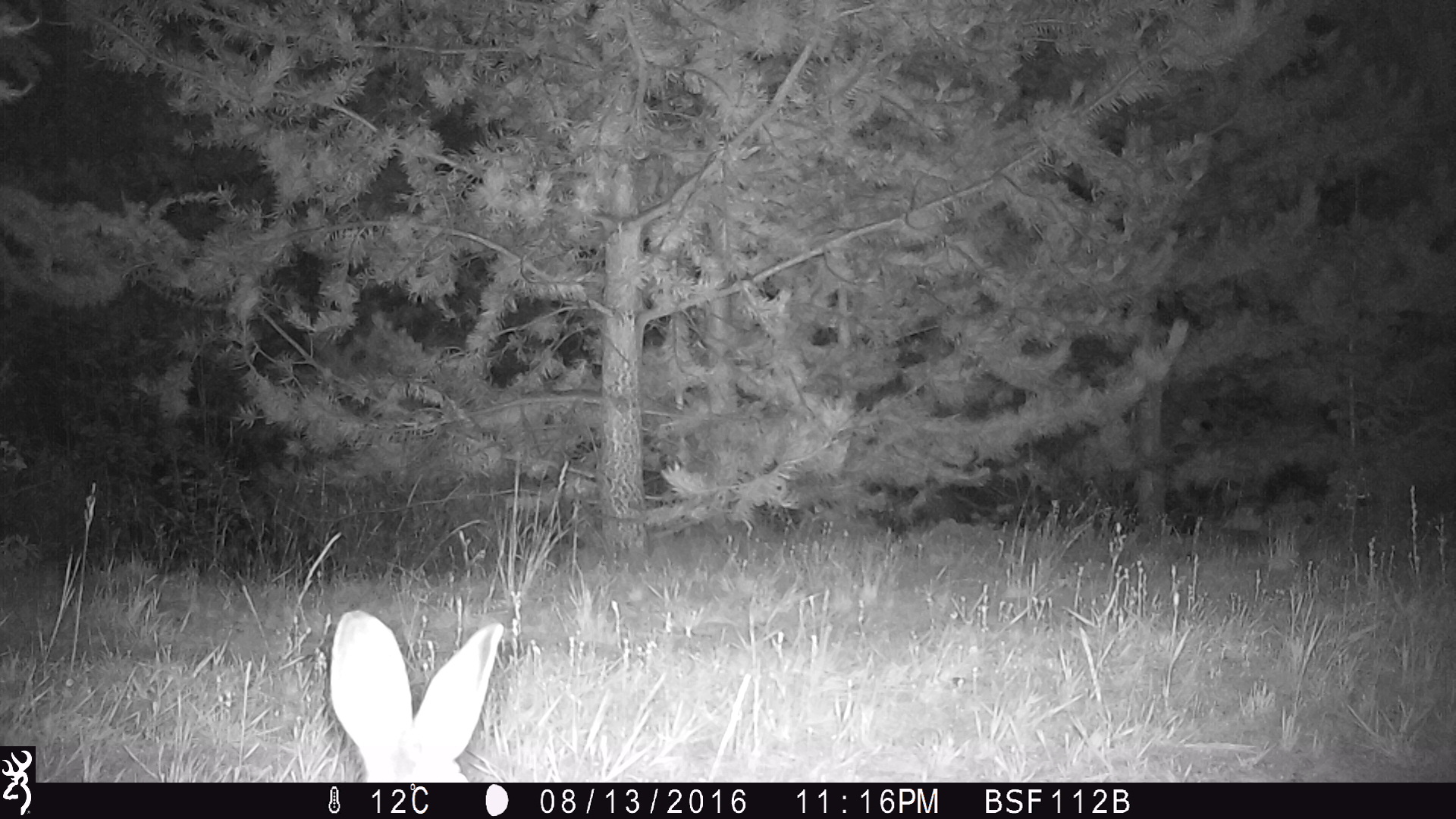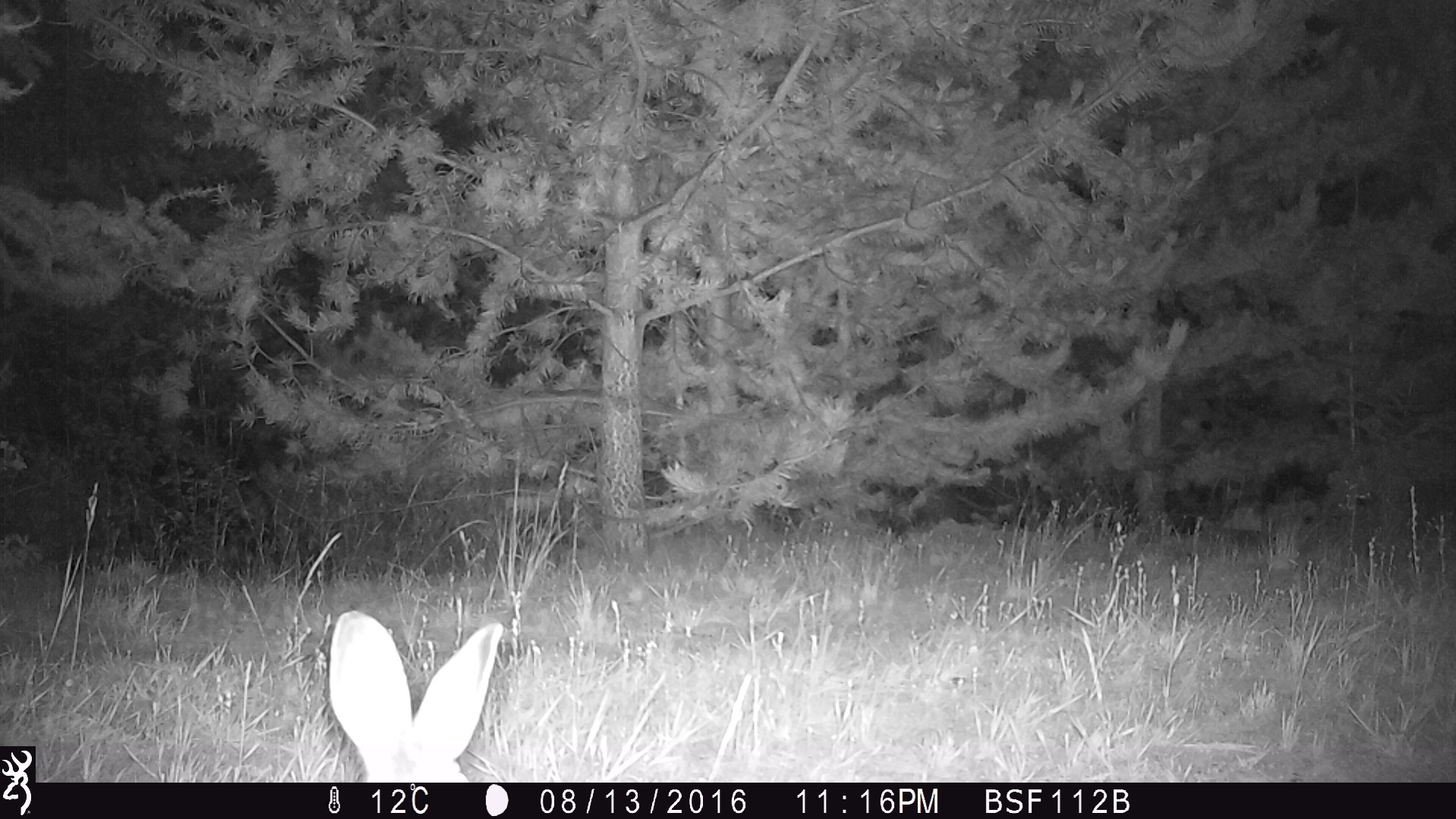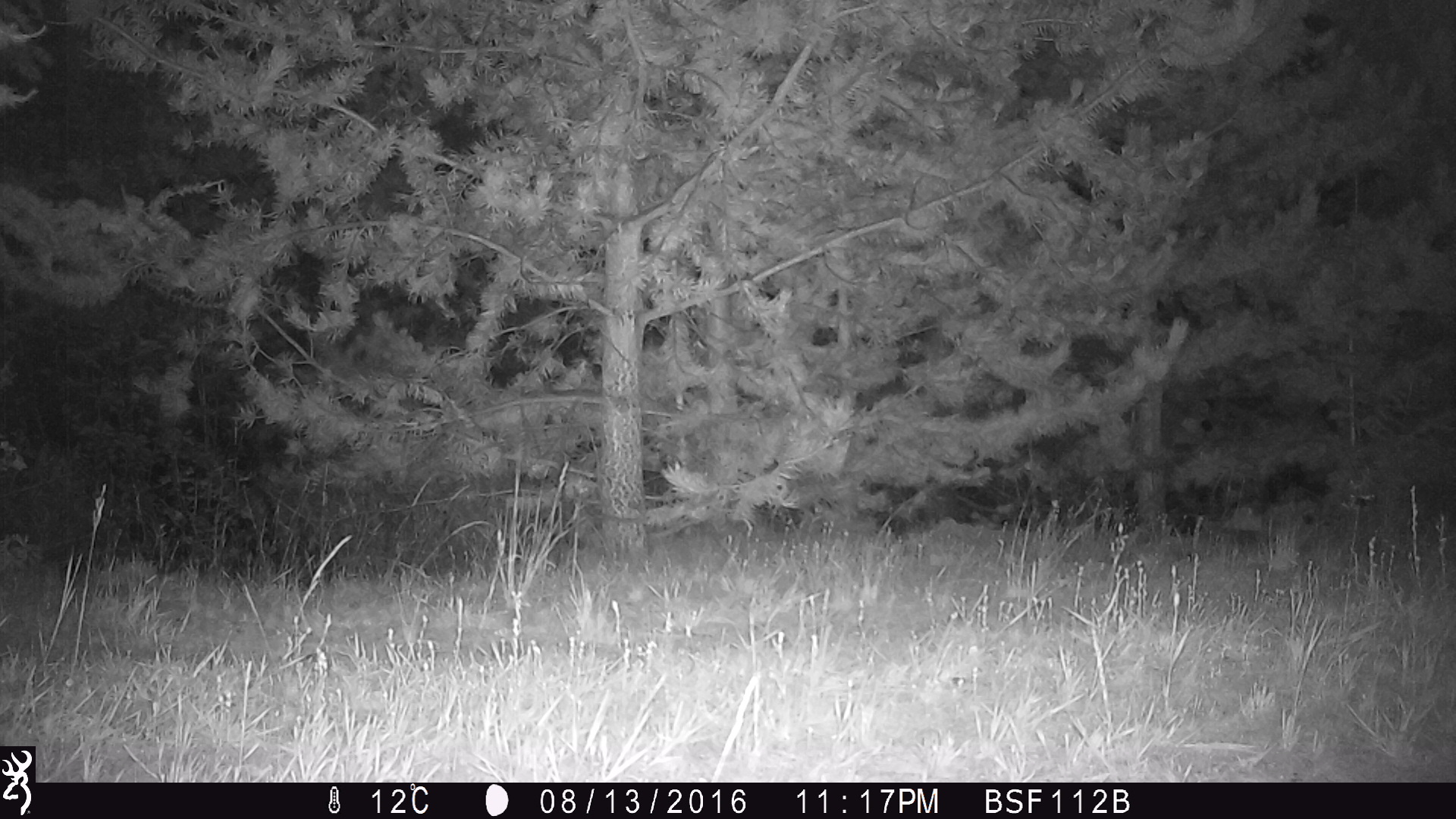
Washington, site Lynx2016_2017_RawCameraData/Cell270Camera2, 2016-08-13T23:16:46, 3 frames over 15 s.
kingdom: Animalia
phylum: Chordata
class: Mammalia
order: Lagomorpha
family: Leporidae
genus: Lepus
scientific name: Lepus americanus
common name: snowshoe hare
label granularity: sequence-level